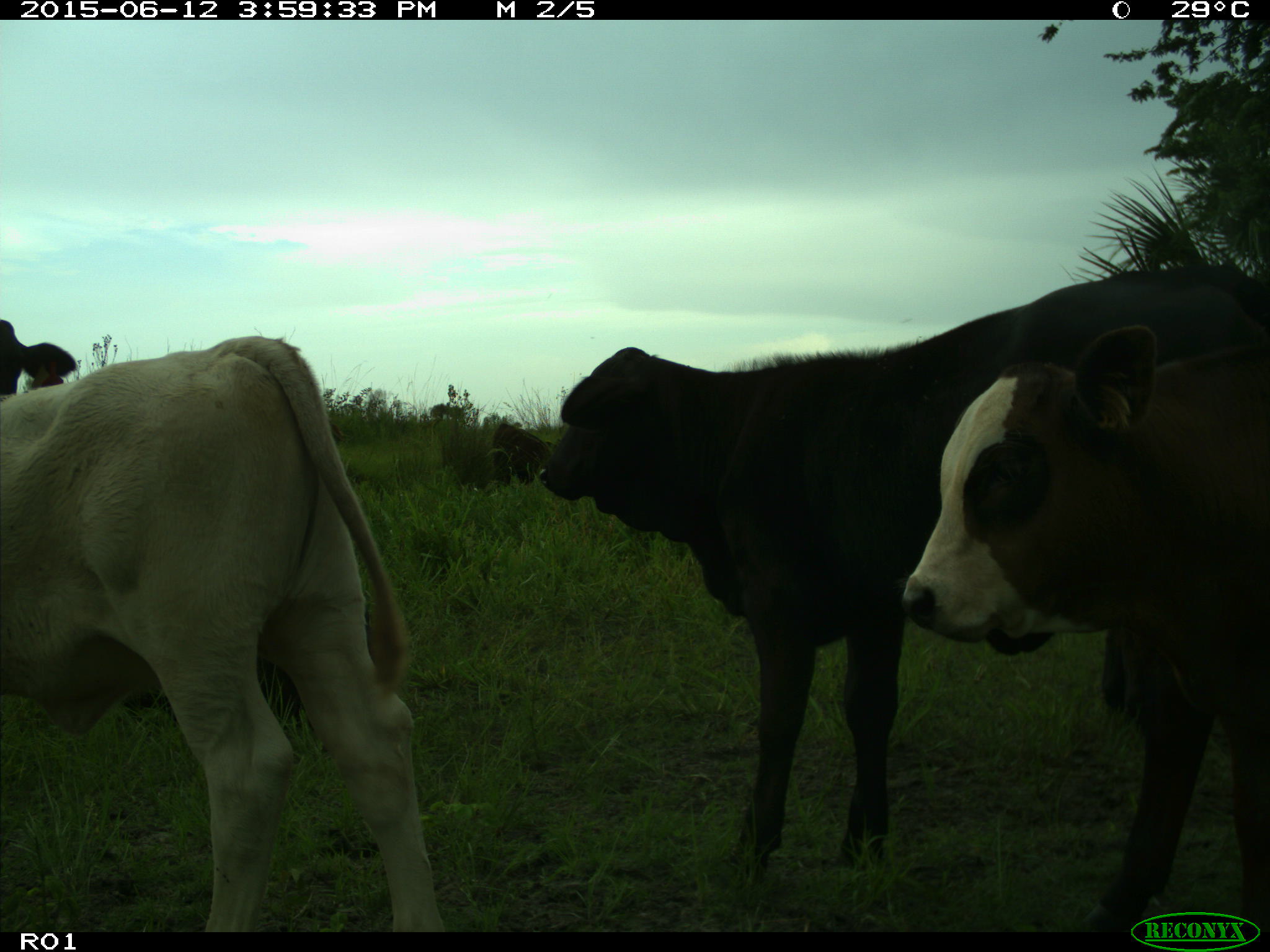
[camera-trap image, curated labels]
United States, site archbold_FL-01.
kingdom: Animalia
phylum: Chordata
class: Mammalia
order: Artiodactyla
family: Bovidae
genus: Bos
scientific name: Bos taurus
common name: domestic cow